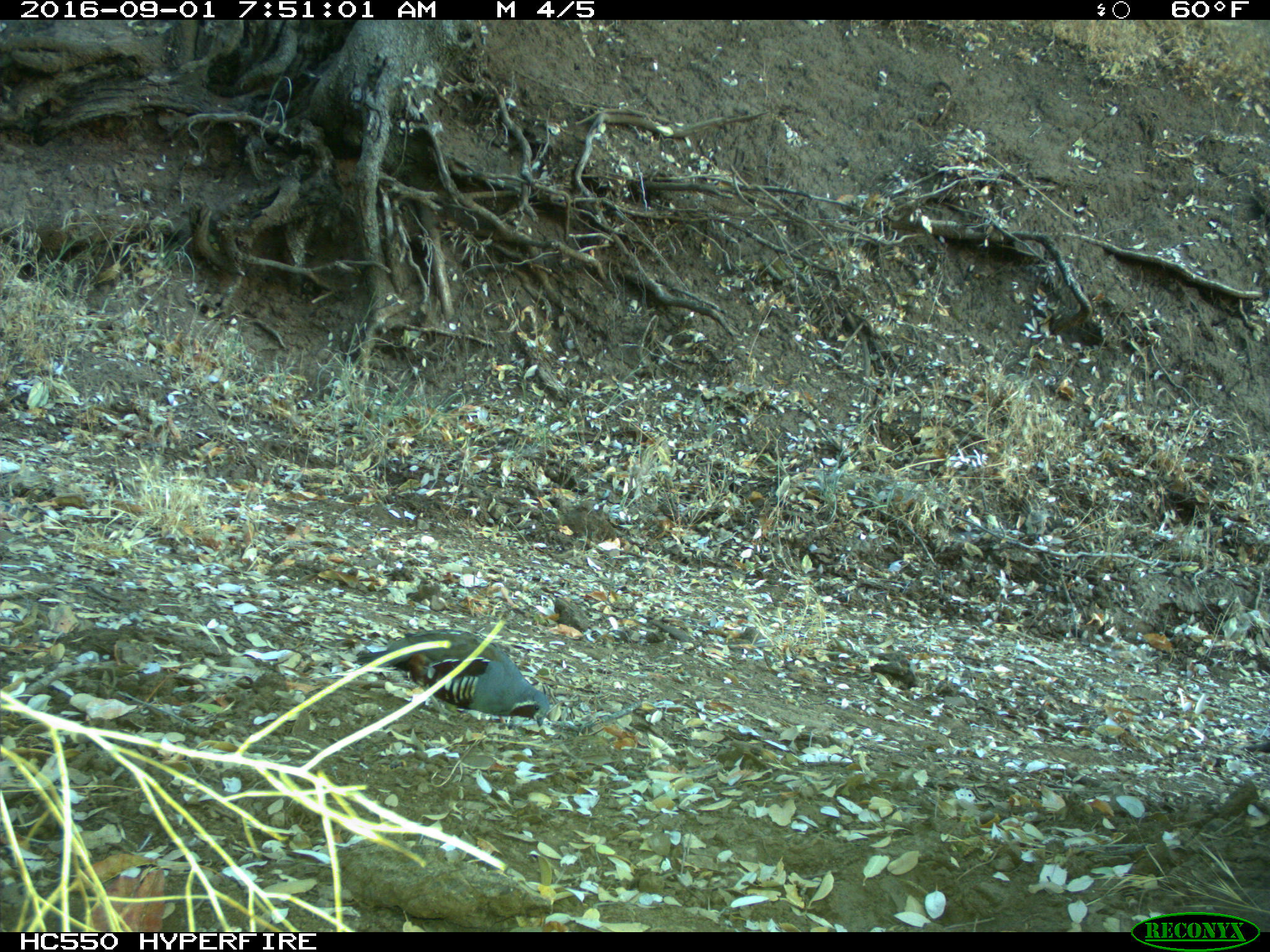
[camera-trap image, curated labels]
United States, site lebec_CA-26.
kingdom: Animalia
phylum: Chordata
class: Aves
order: Galliformes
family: Odontophoridae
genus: Callipepla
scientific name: Callipepla californica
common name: california quail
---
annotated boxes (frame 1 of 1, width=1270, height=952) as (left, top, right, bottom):
animal: (357, 631, 550, 729)